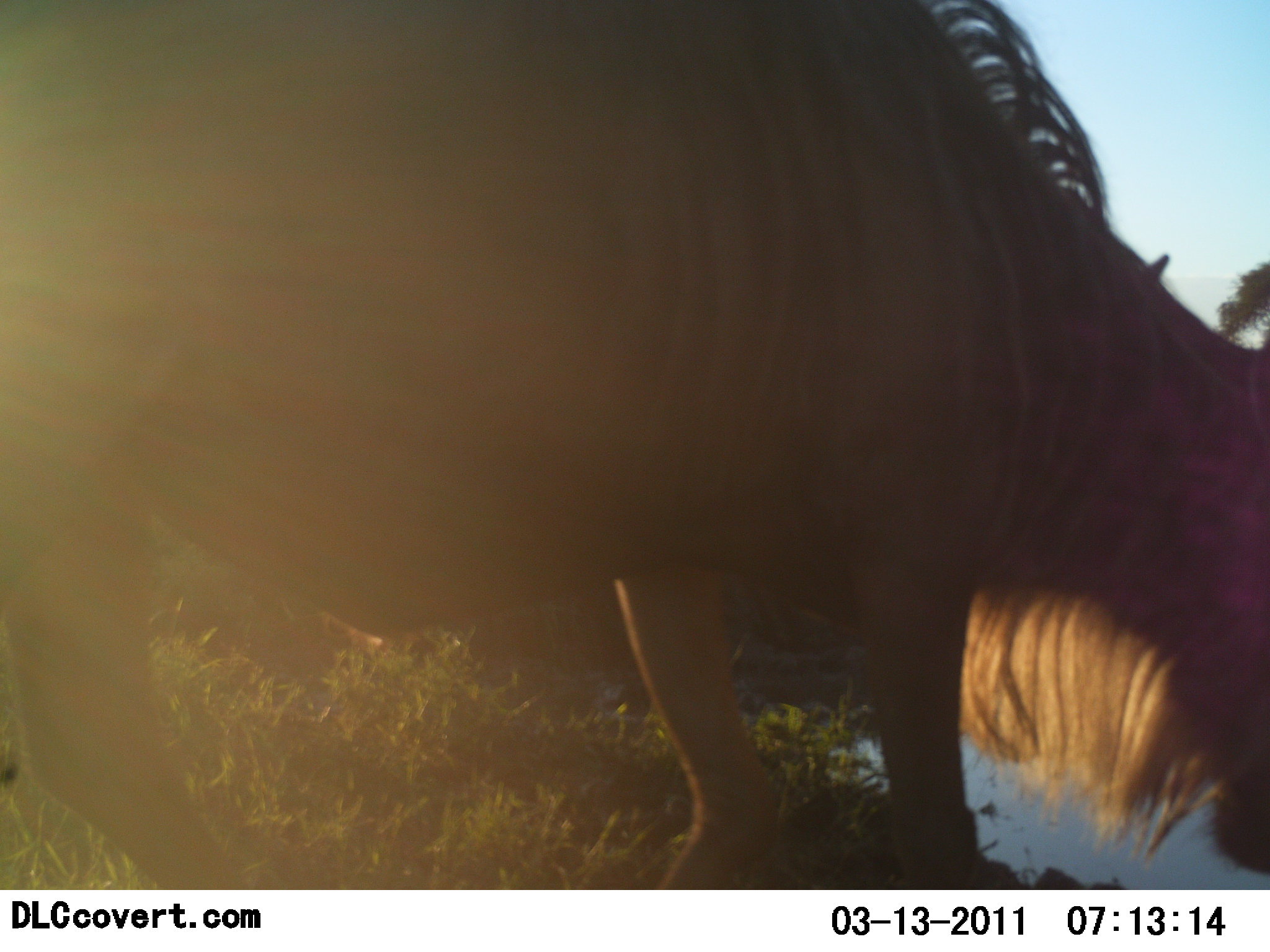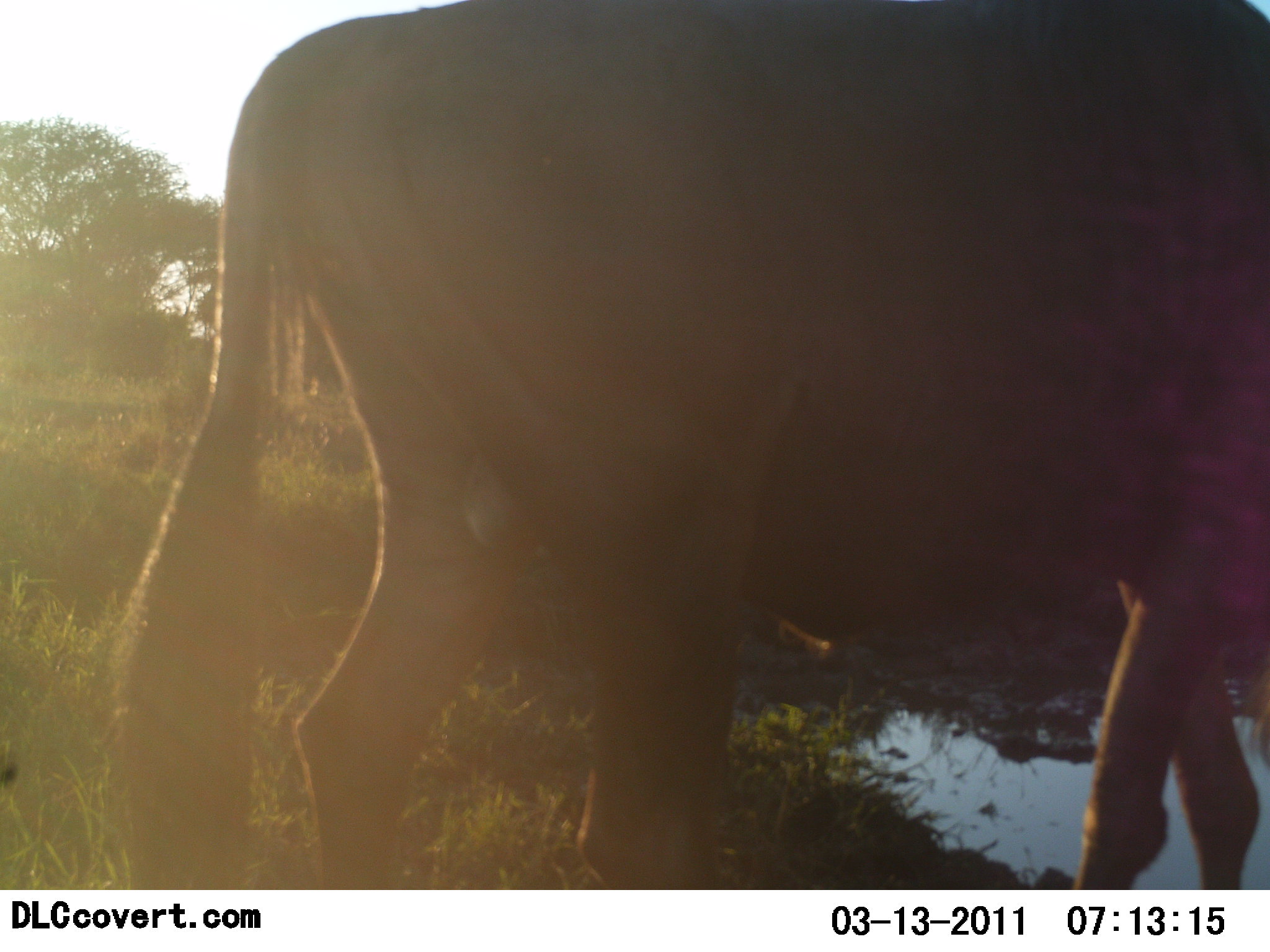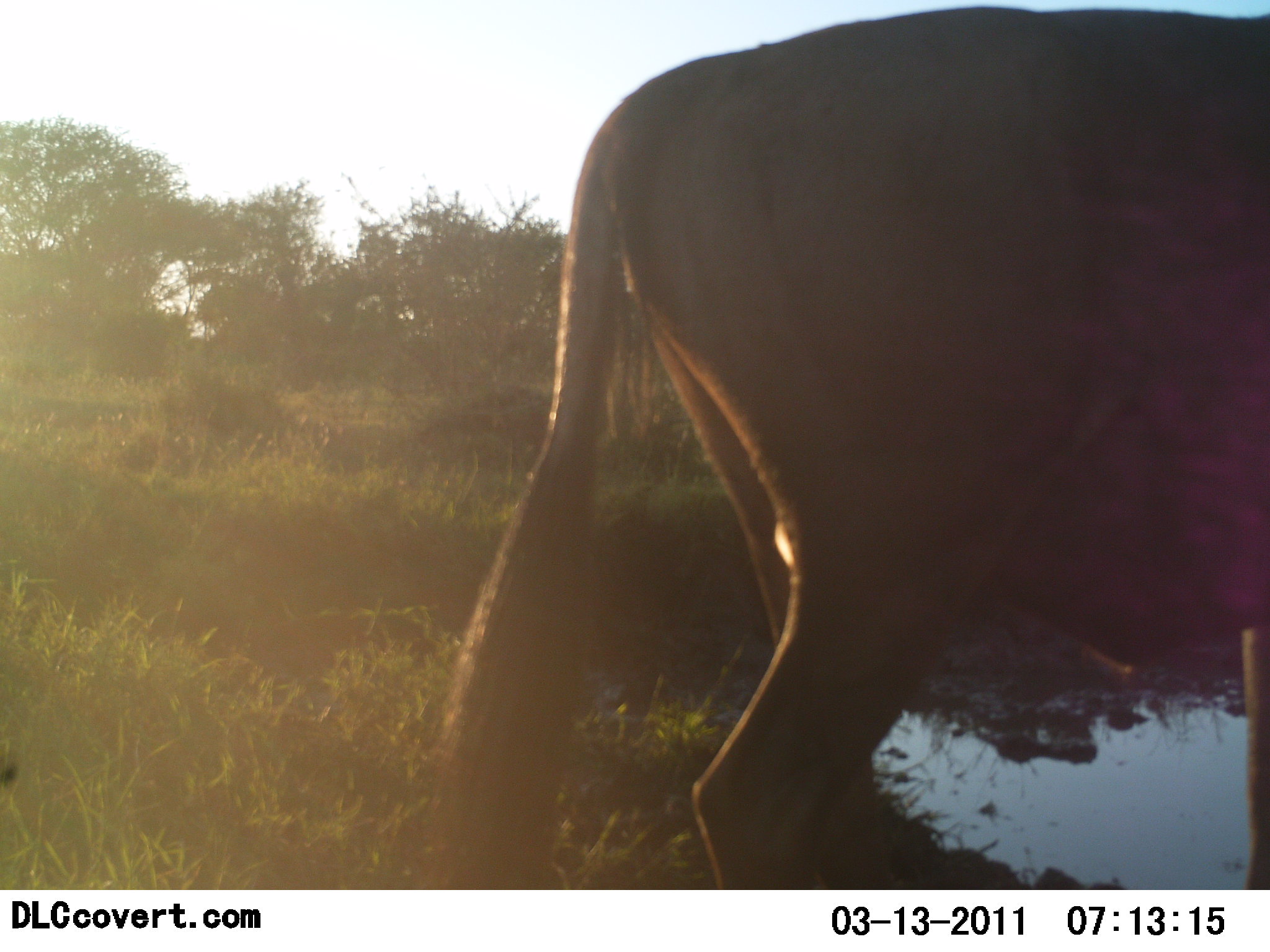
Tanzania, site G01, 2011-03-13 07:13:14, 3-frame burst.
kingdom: Animalia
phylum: Chordata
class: Mammalia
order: Artiodactyla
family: Bovidae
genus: Connochaetes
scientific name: Connochaetes taurinus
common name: blue wildebeest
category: wildebeest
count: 1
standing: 14%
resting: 0%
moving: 93%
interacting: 0%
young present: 0%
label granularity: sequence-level